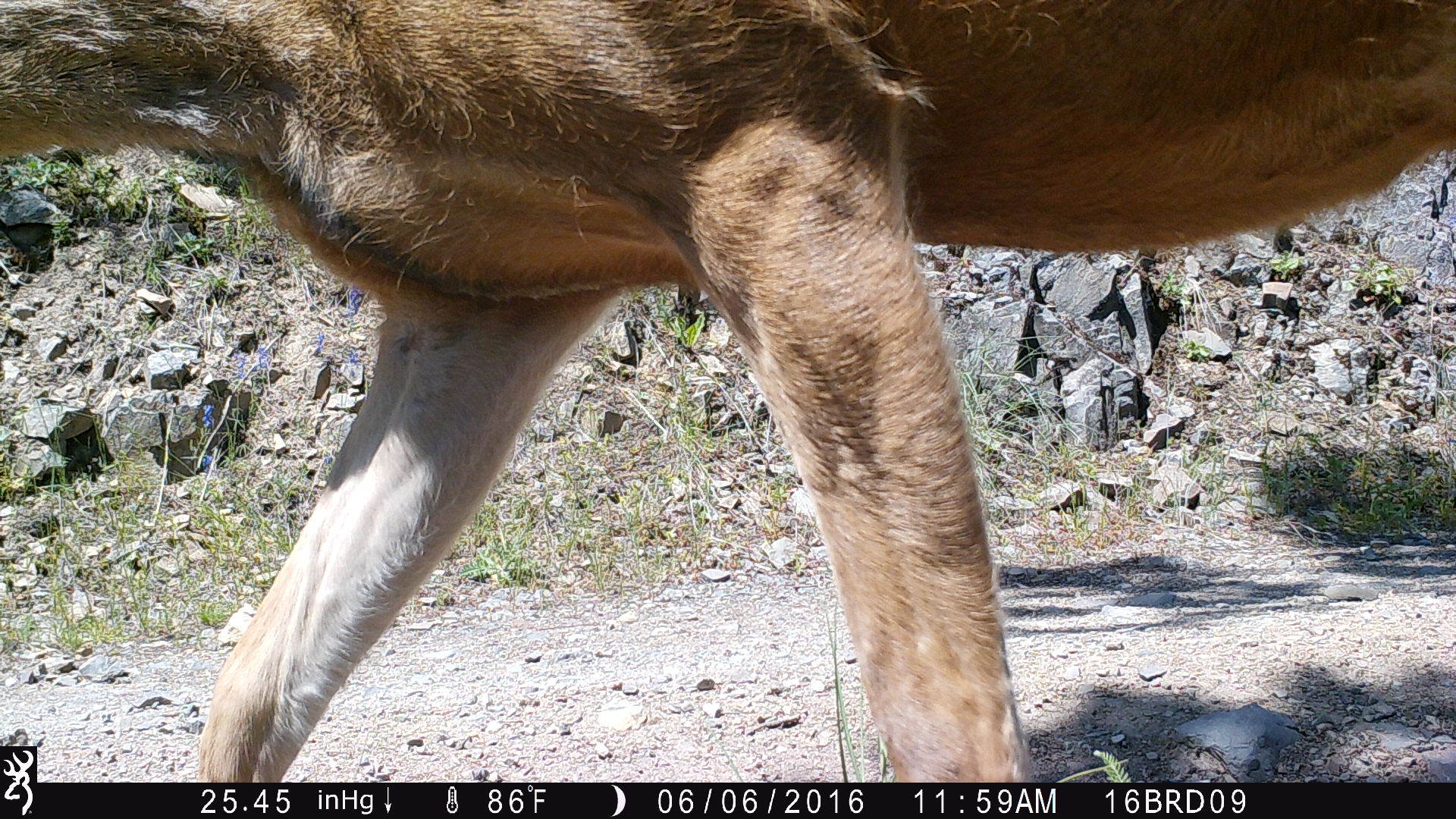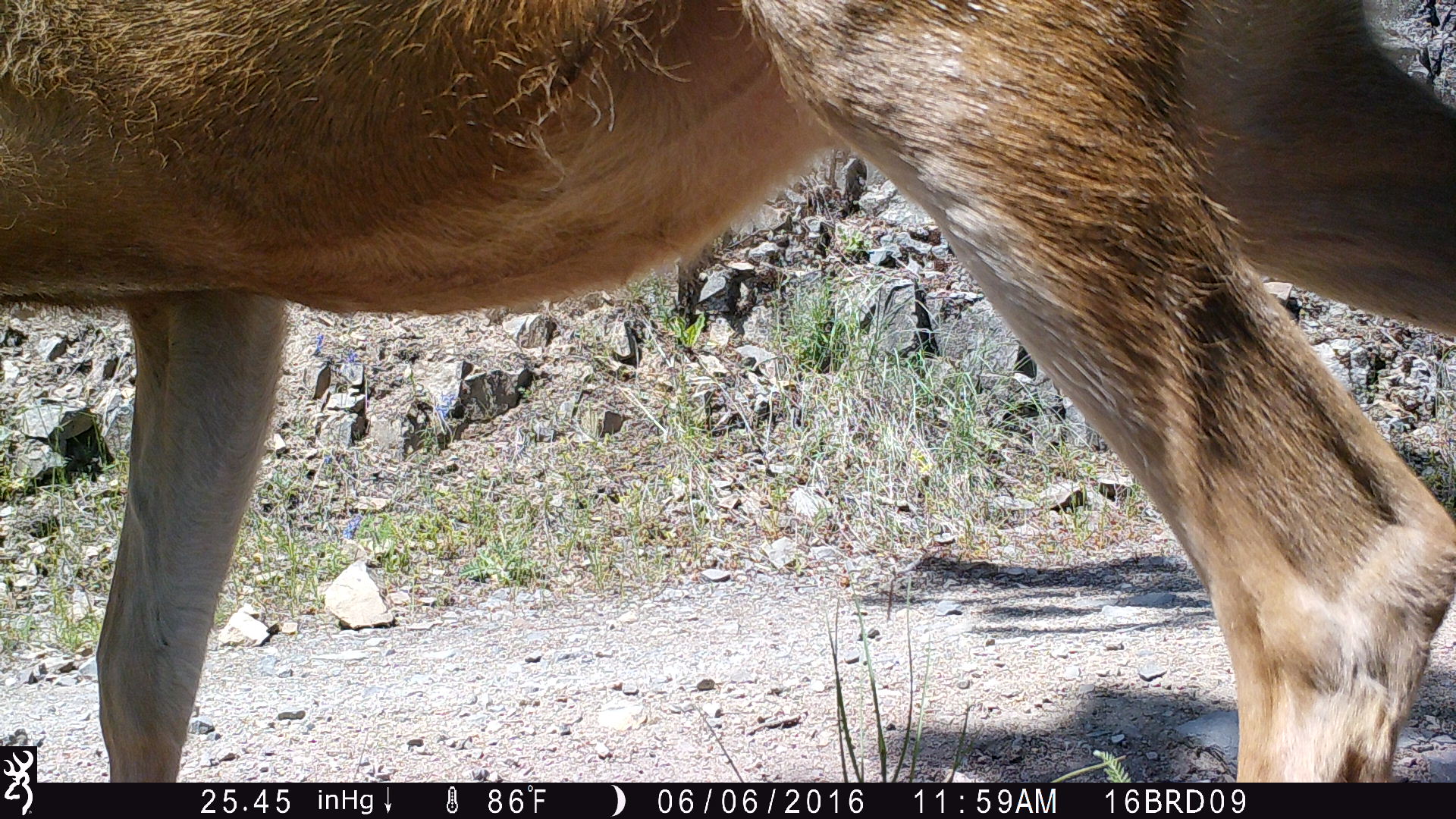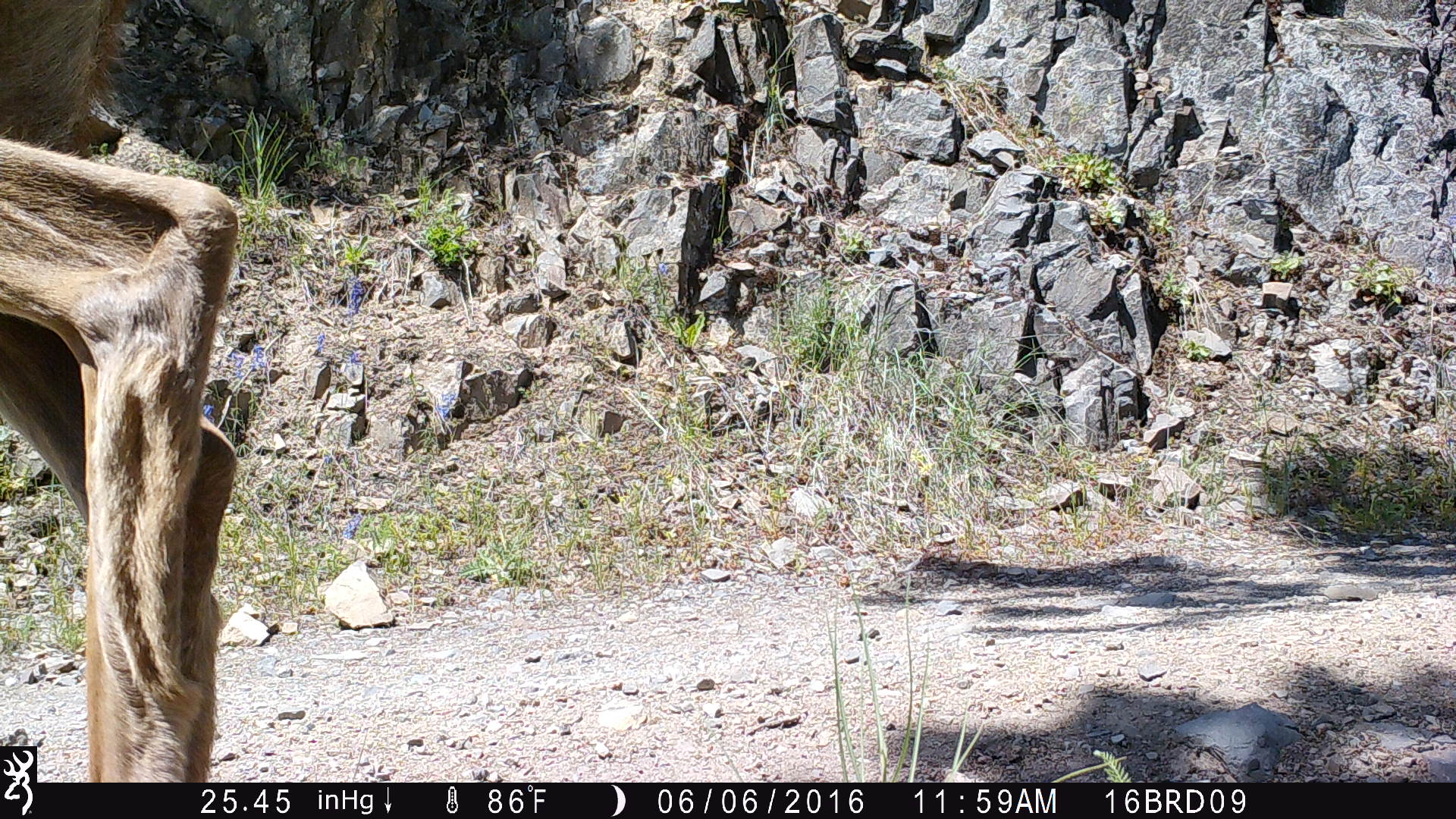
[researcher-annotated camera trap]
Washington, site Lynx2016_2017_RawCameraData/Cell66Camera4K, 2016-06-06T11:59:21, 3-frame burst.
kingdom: Animalia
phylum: Chordata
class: Mammalia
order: Artiodactyla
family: Cervidae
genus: Odocoileus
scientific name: Odocoileus hemionus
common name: mule deer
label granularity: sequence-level